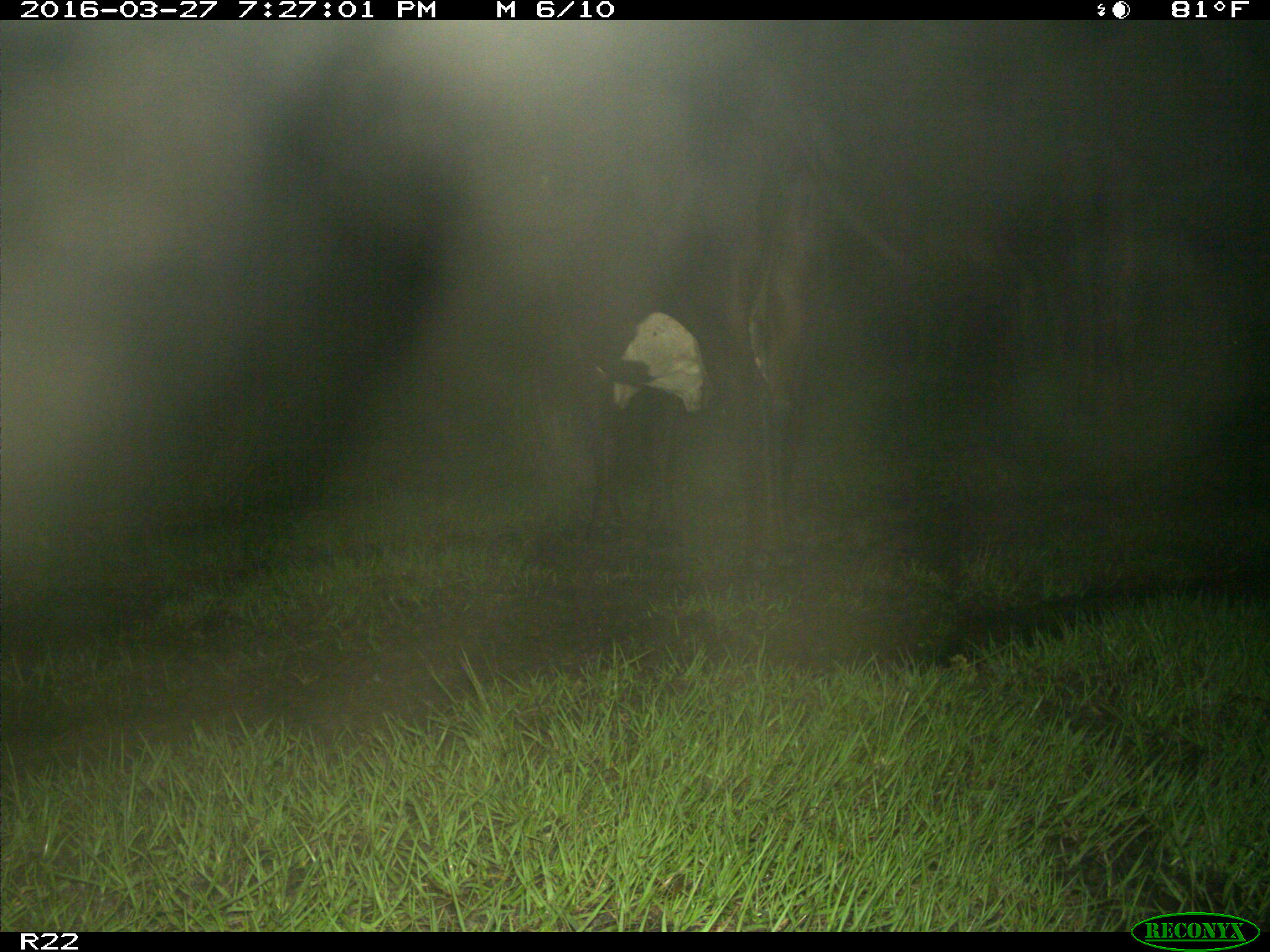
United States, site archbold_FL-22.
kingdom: Animalia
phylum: Chordata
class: Mammalia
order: Artiodactyla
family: Bovidae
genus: Bos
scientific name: Bos taurus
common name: domestic cow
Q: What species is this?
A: Bos taurus (domestic cow).